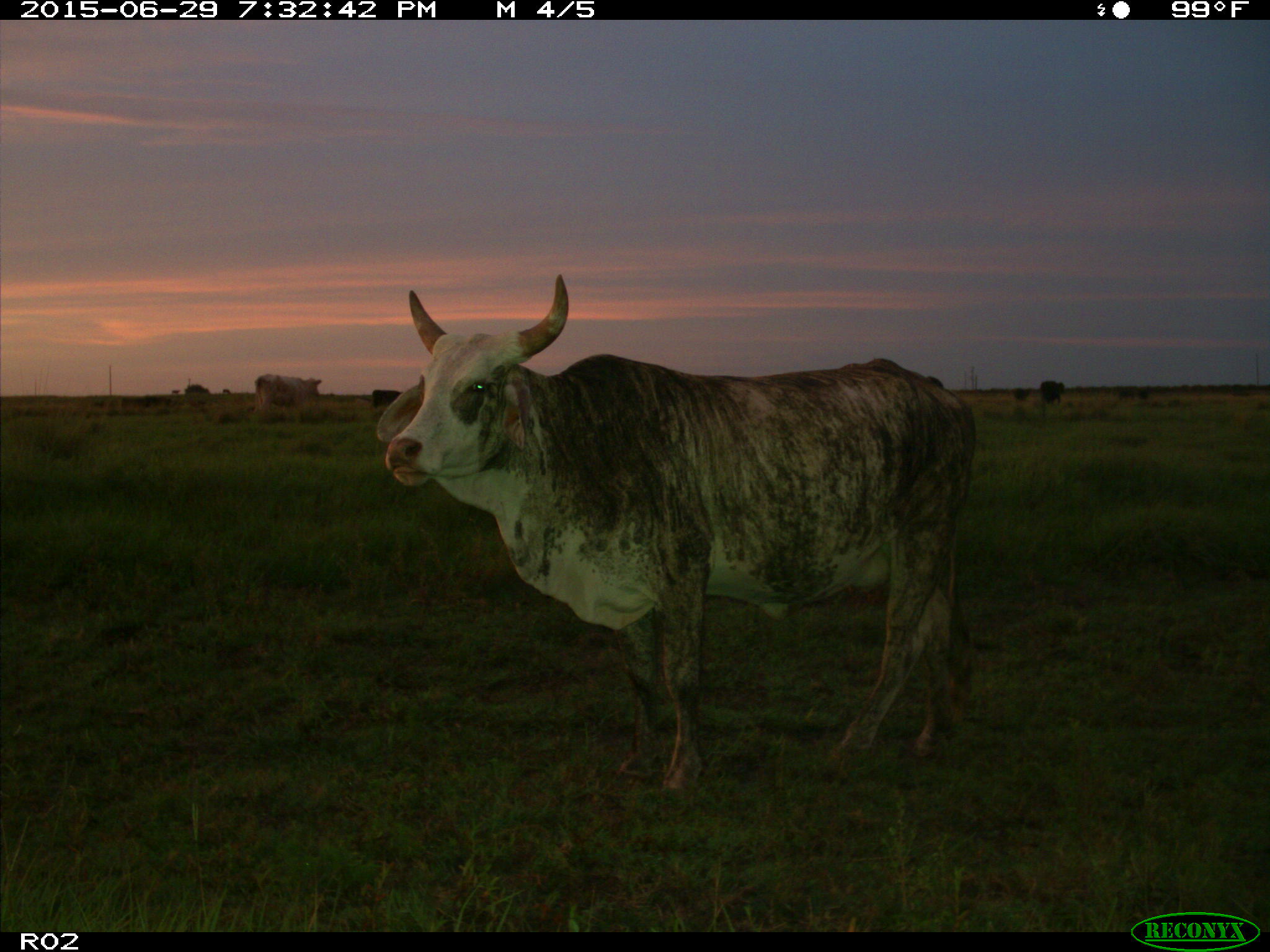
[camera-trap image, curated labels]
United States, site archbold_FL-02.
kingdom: Animalia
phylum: Chordata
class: Mammalia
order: Artiodactyla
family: Bovidae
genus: Bos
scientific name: Bos taurus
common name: domestic cow